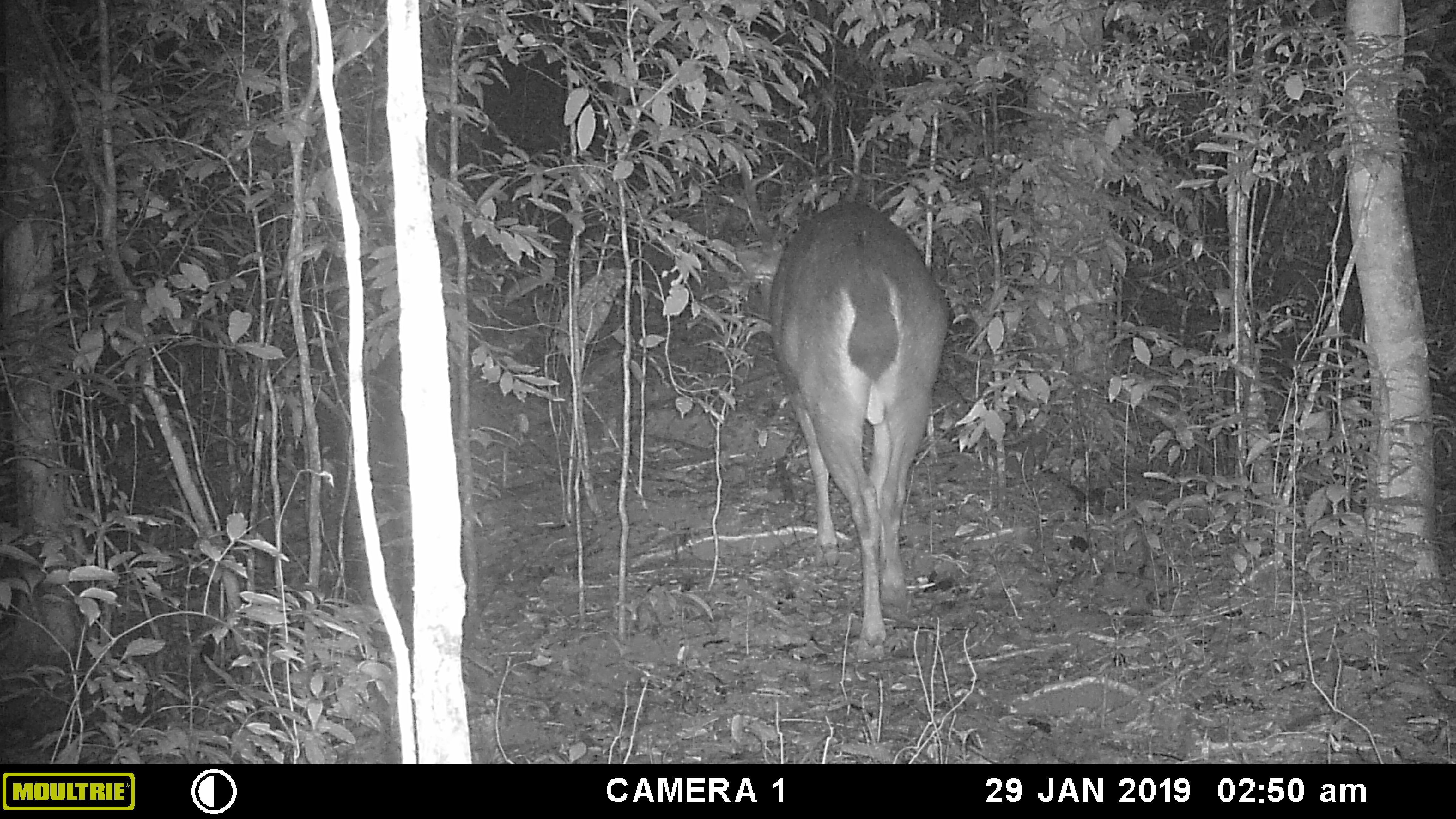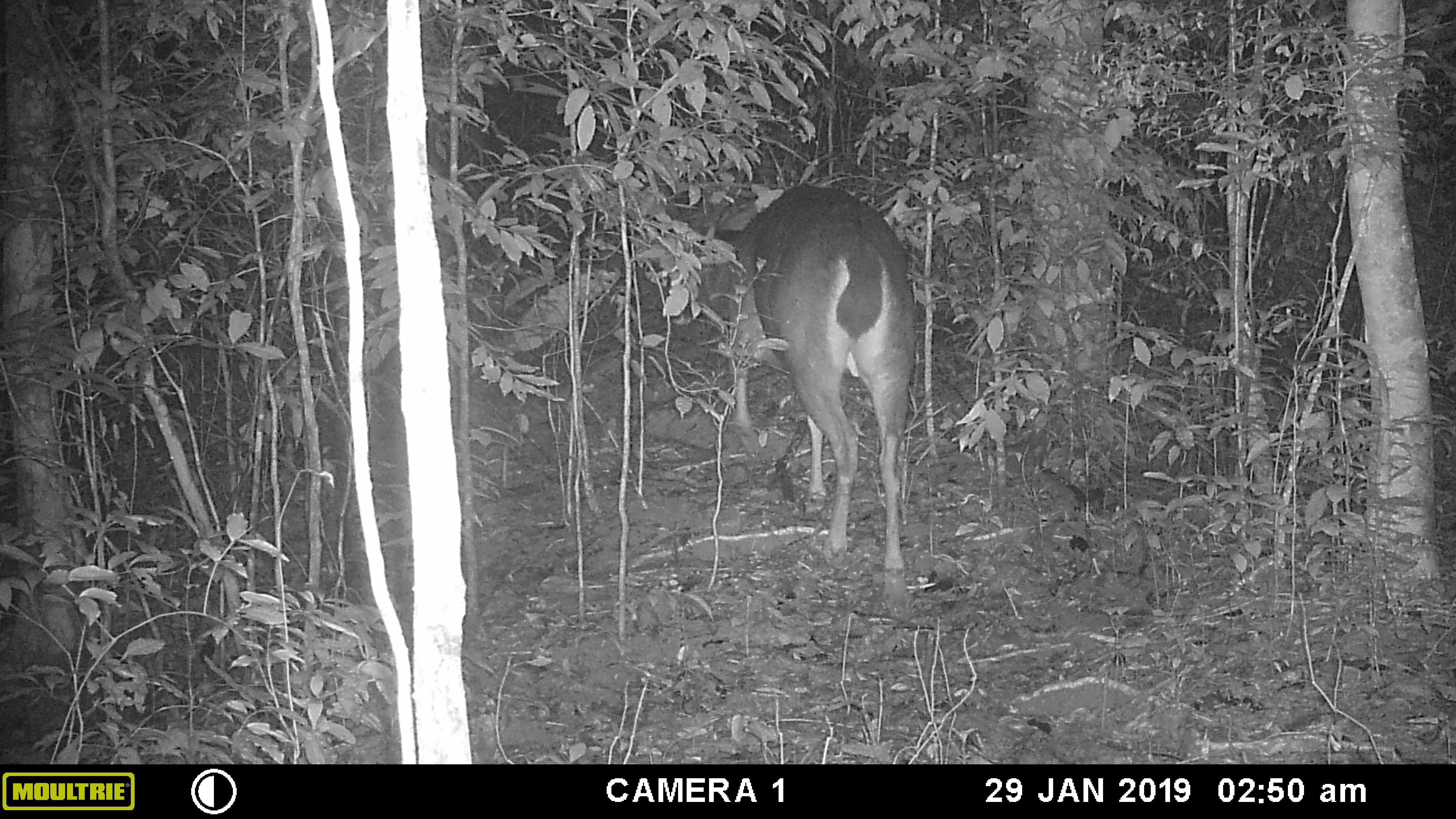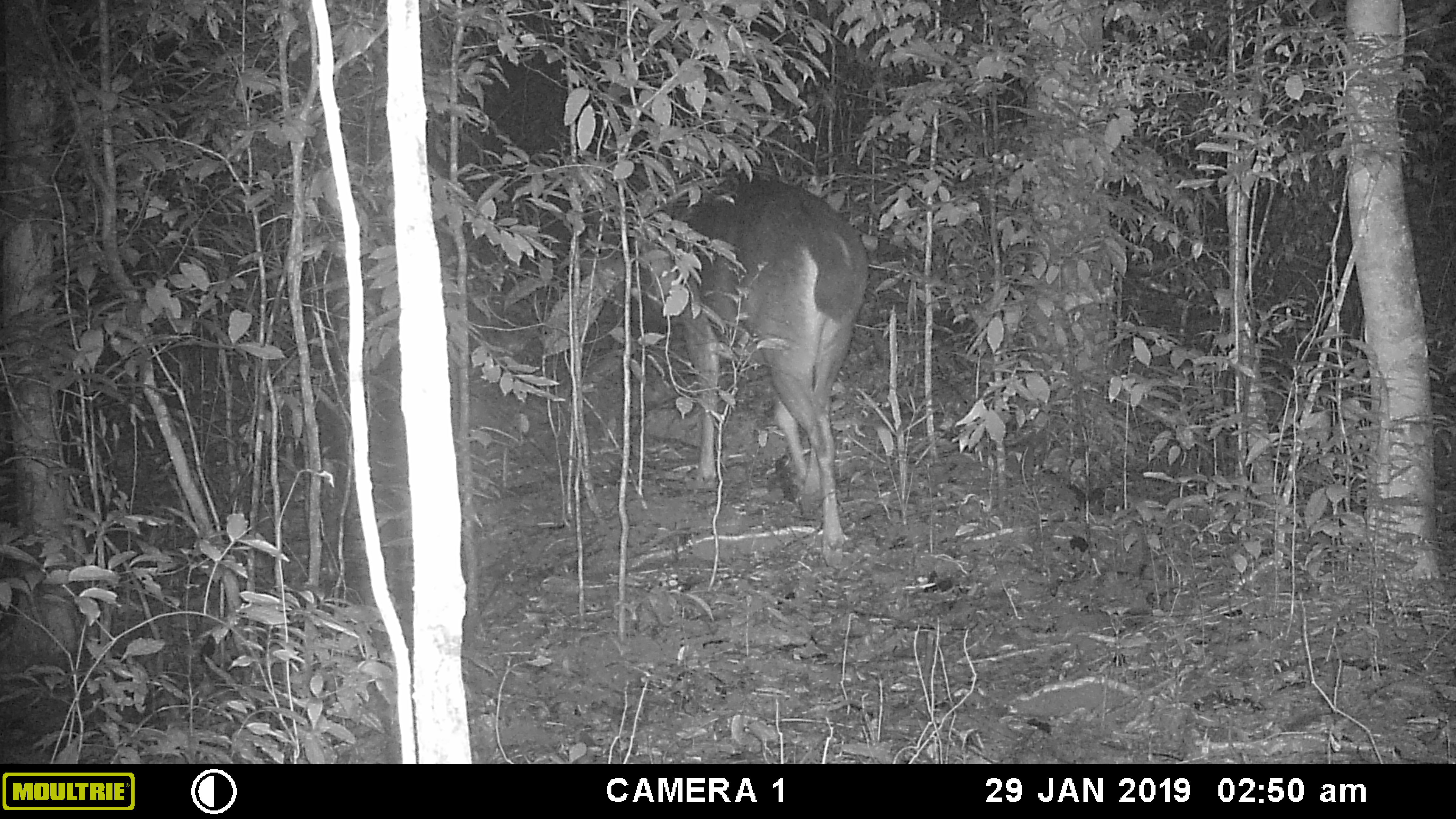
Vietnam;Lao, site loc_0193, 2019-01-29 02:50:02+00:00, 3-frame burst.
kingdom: Animalia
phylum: Chordata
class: Mammalia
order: Artiodactyla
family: Cervidae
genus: Rusa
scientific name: Rusa unicolor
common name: sambar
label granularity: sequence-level